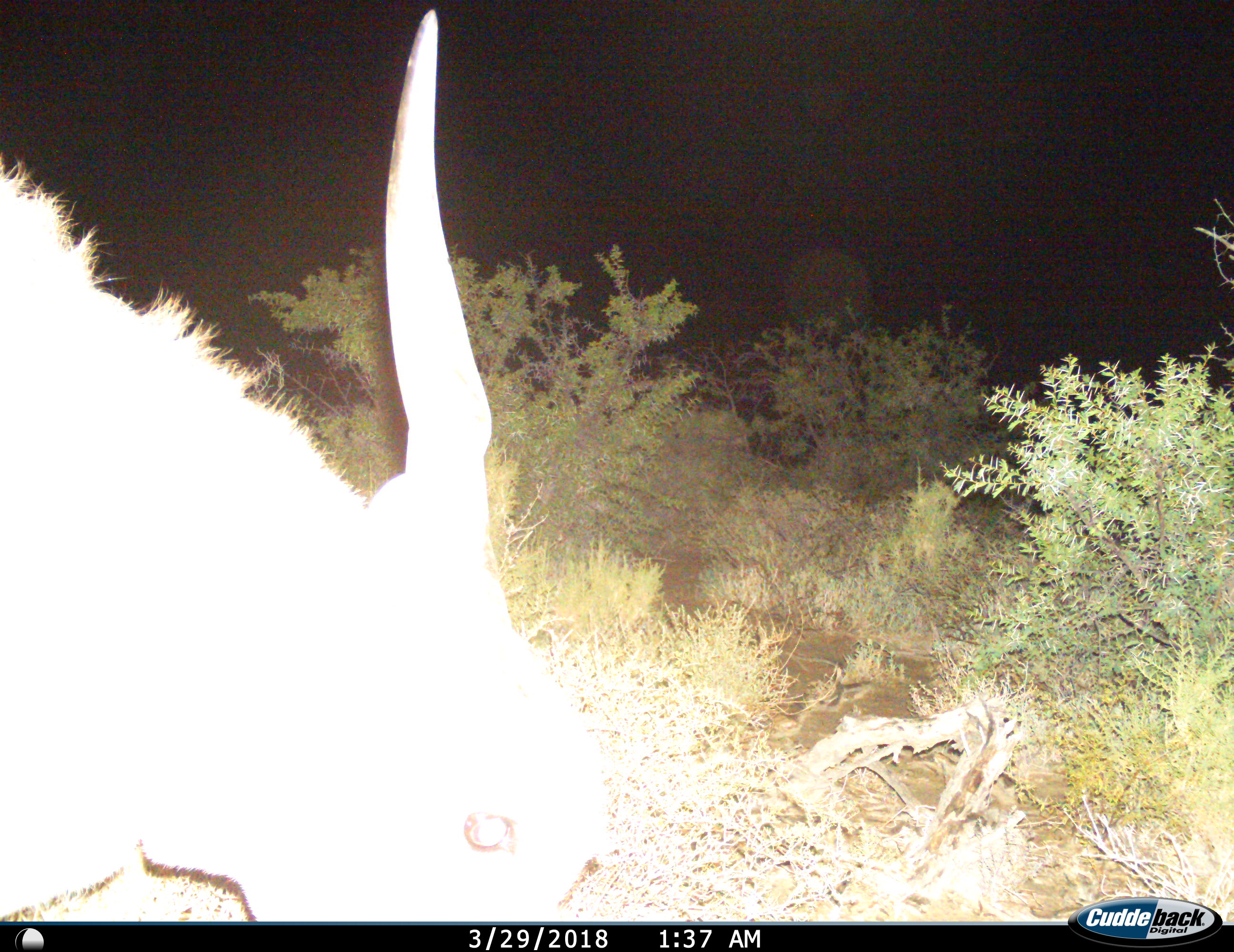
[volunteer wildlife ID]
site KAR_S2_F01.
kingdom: Animalia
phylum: Chordata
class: Mammalia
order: Artiodactyla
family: Bovidae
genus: Tragelaphus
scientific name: Tragelaphus oryx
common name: eland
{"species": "eland (Tragelaphus oryx)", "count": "1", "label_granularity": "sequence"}